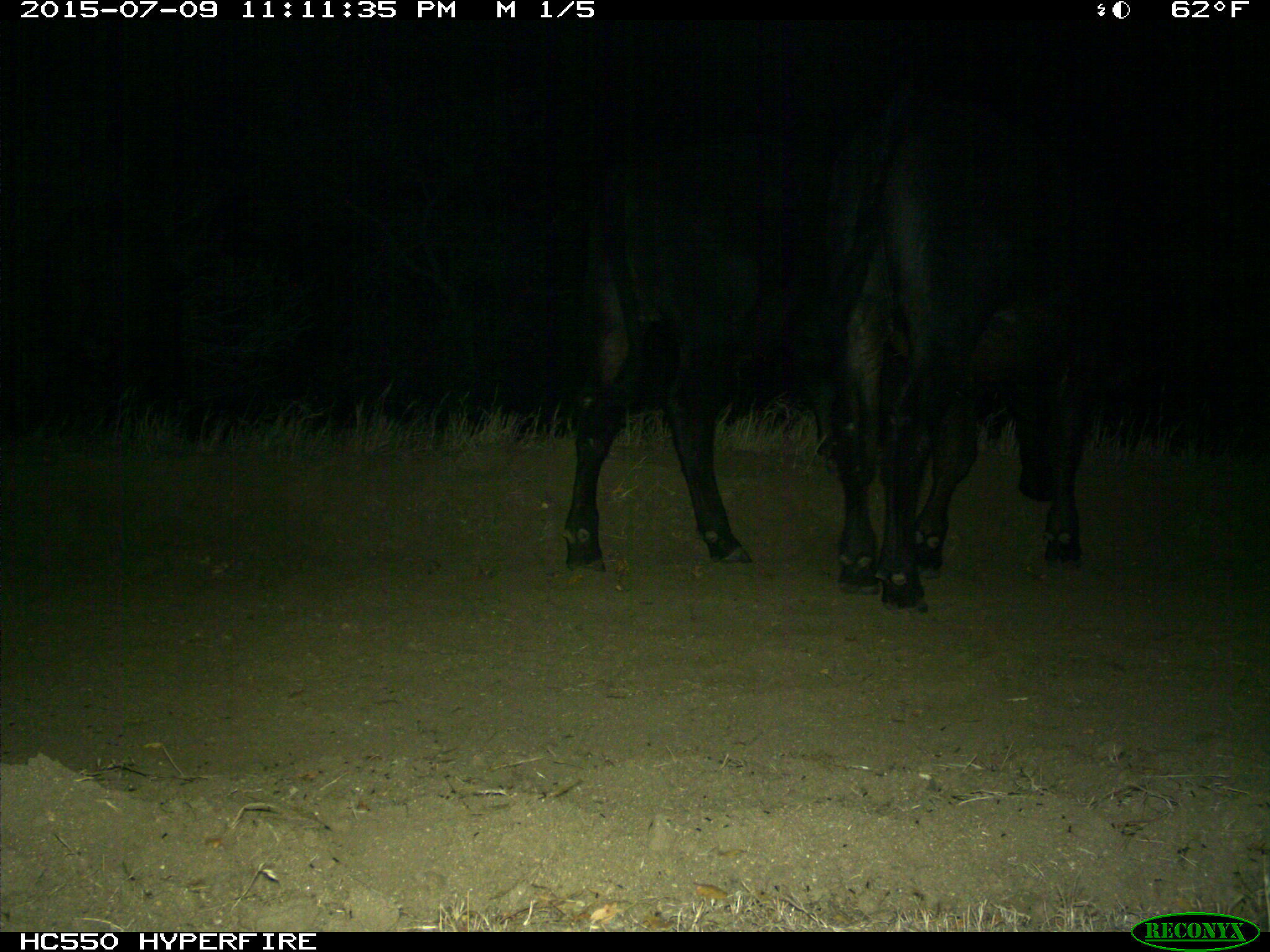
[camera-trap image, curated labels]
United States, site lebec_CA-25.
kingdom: Animalia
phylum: Chordata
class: Mammalia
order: Artiodactyla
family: Bovidae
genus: Bos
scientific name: Bos taurus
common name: domestic cow